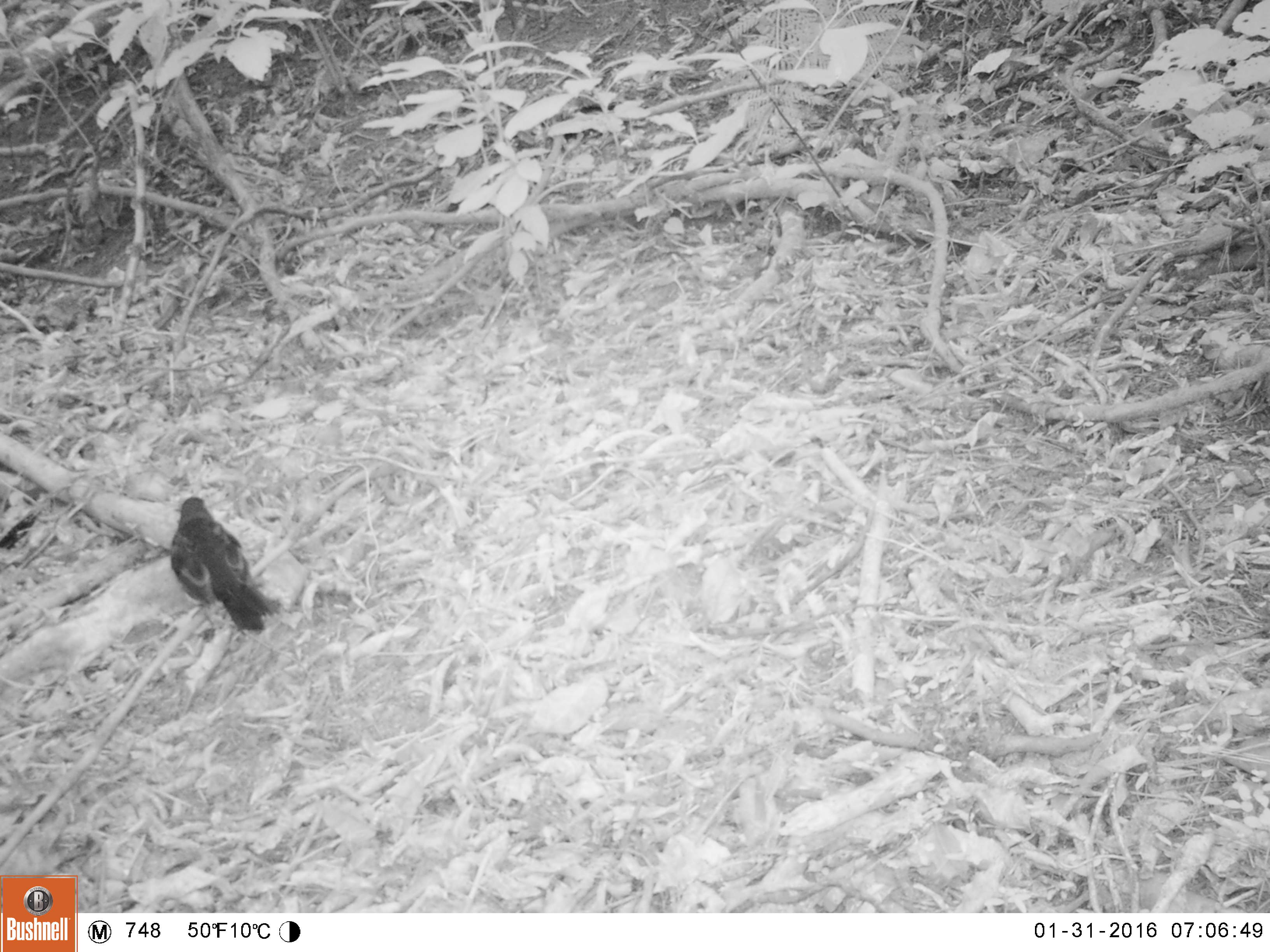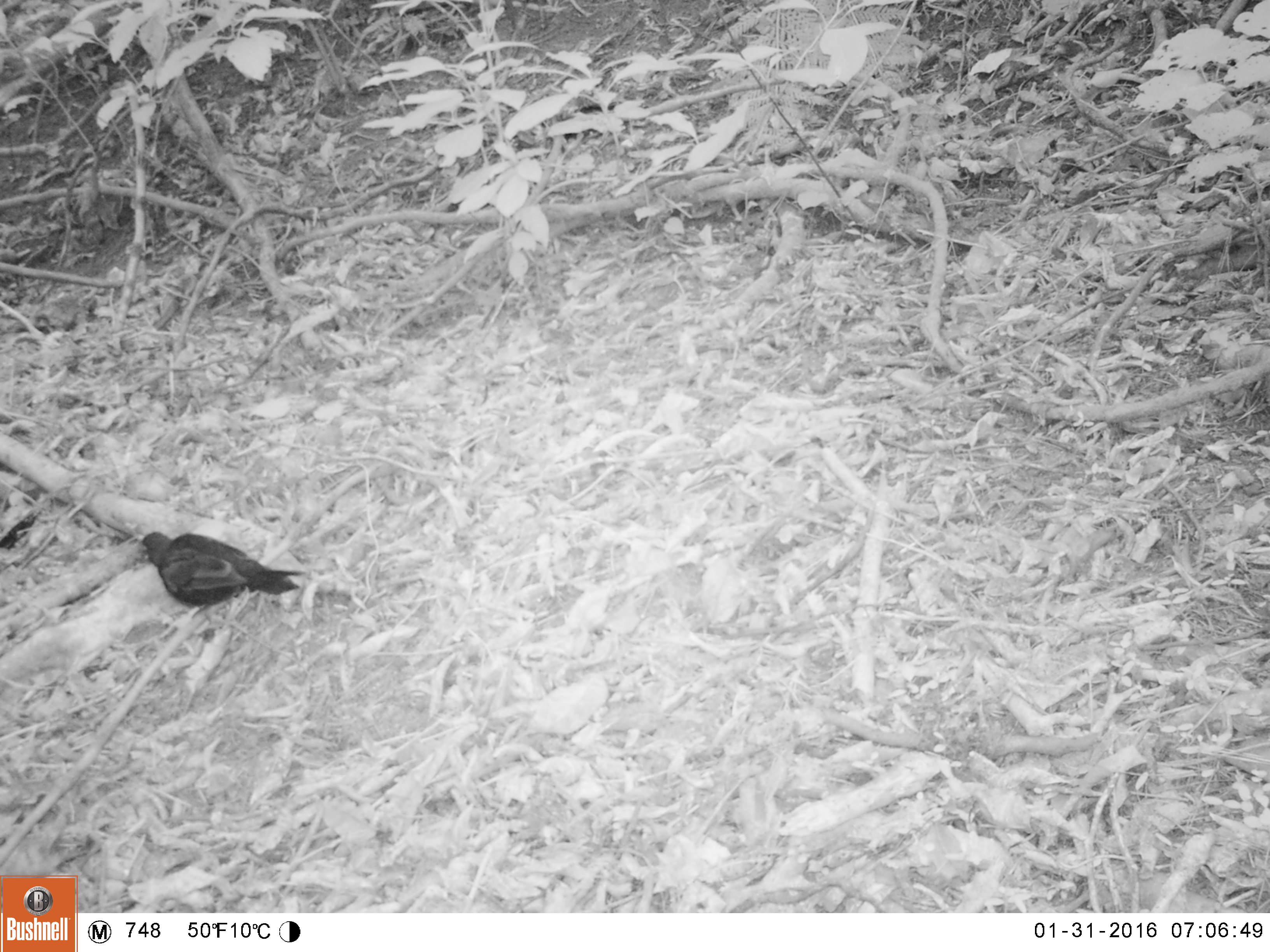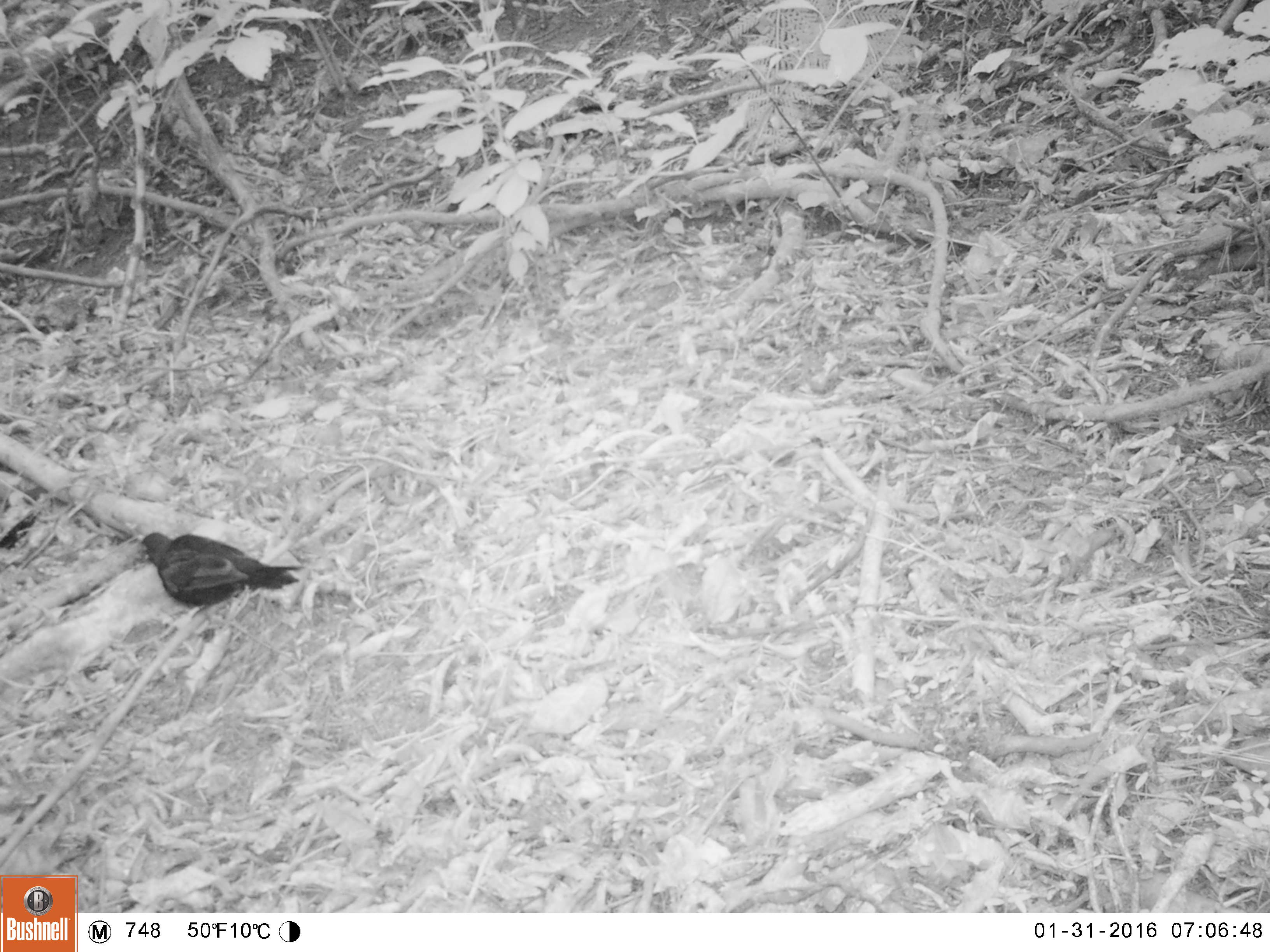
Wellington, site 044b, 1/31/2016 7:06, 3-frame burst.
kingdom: Animalia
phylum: Chordata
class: Aves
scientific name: Aves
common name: bird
Bird (Aves).